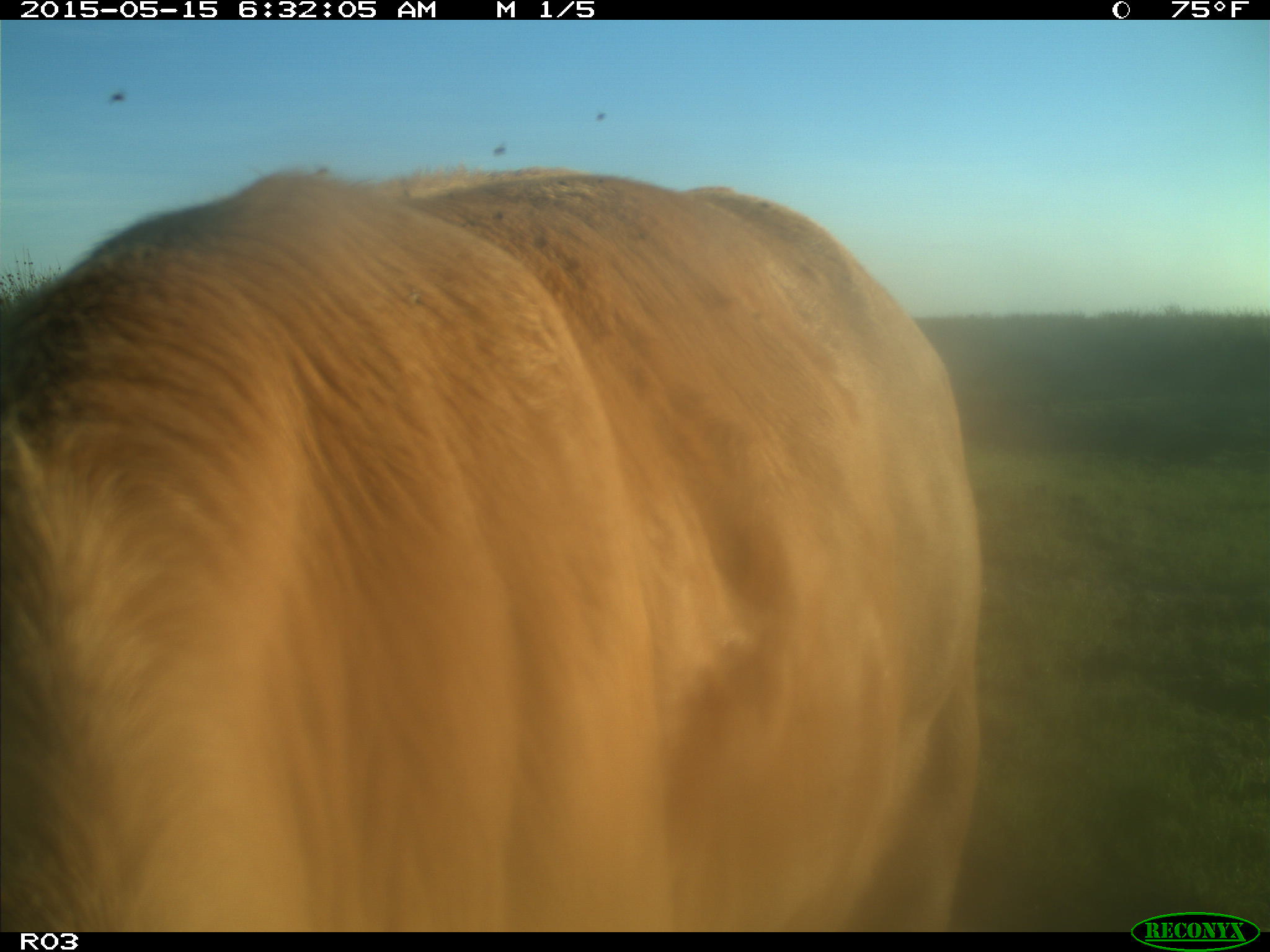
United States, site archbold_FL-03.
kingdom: Animalia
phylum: Chordata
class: Mammalia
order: Artiodactyla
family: Bovidae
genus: Bos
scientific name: Bos taurus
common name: domestic cow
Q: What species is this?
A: Bos taurus (domestic cow).